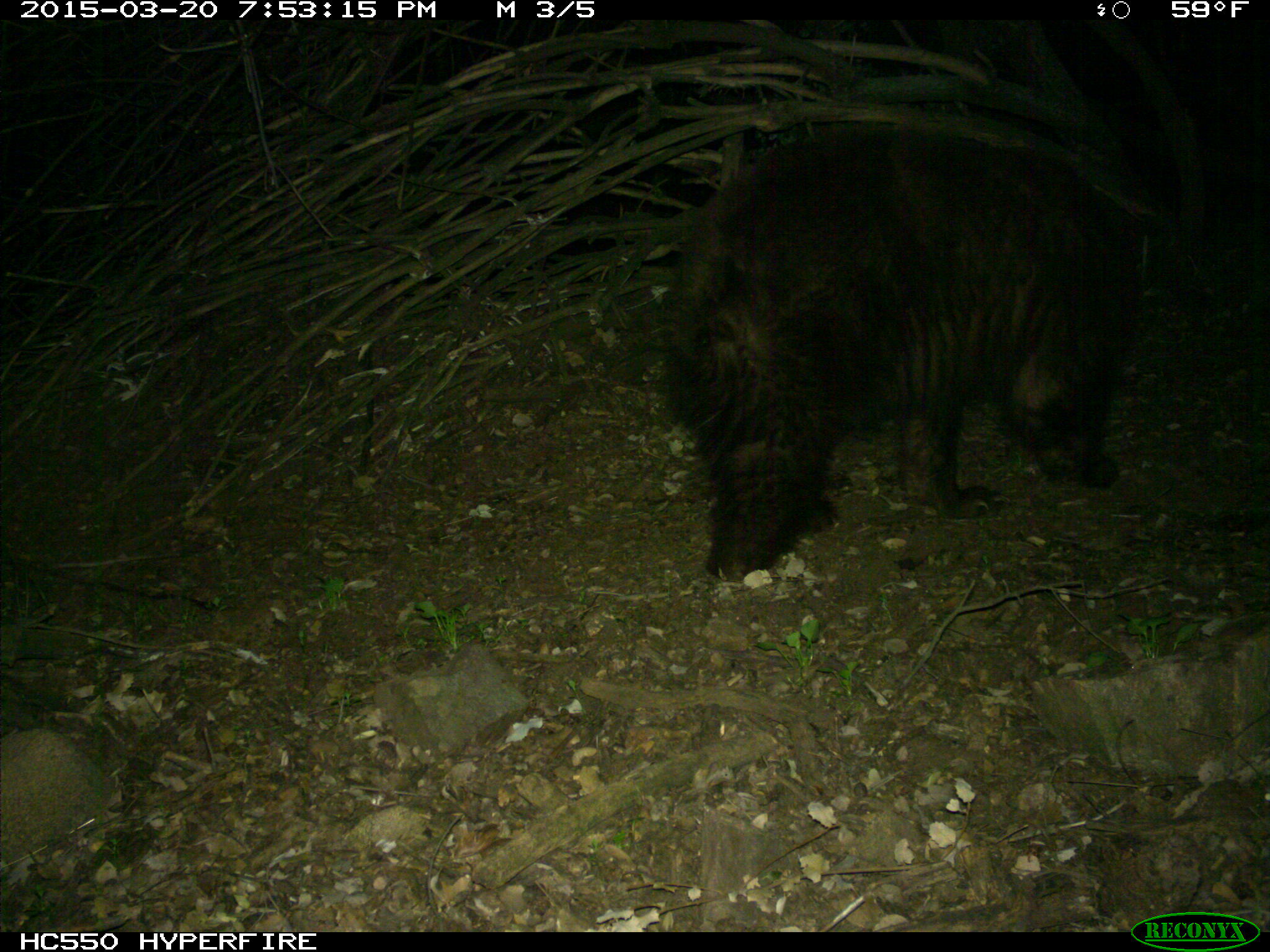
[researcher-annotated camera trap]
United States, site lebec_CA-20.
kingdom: Animalia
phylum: Chordata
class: Mammalia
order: Carnivora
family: Ursidae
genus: Ursus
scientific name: Ursus americanus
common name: american black bear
Ursus americanus (american black bear).